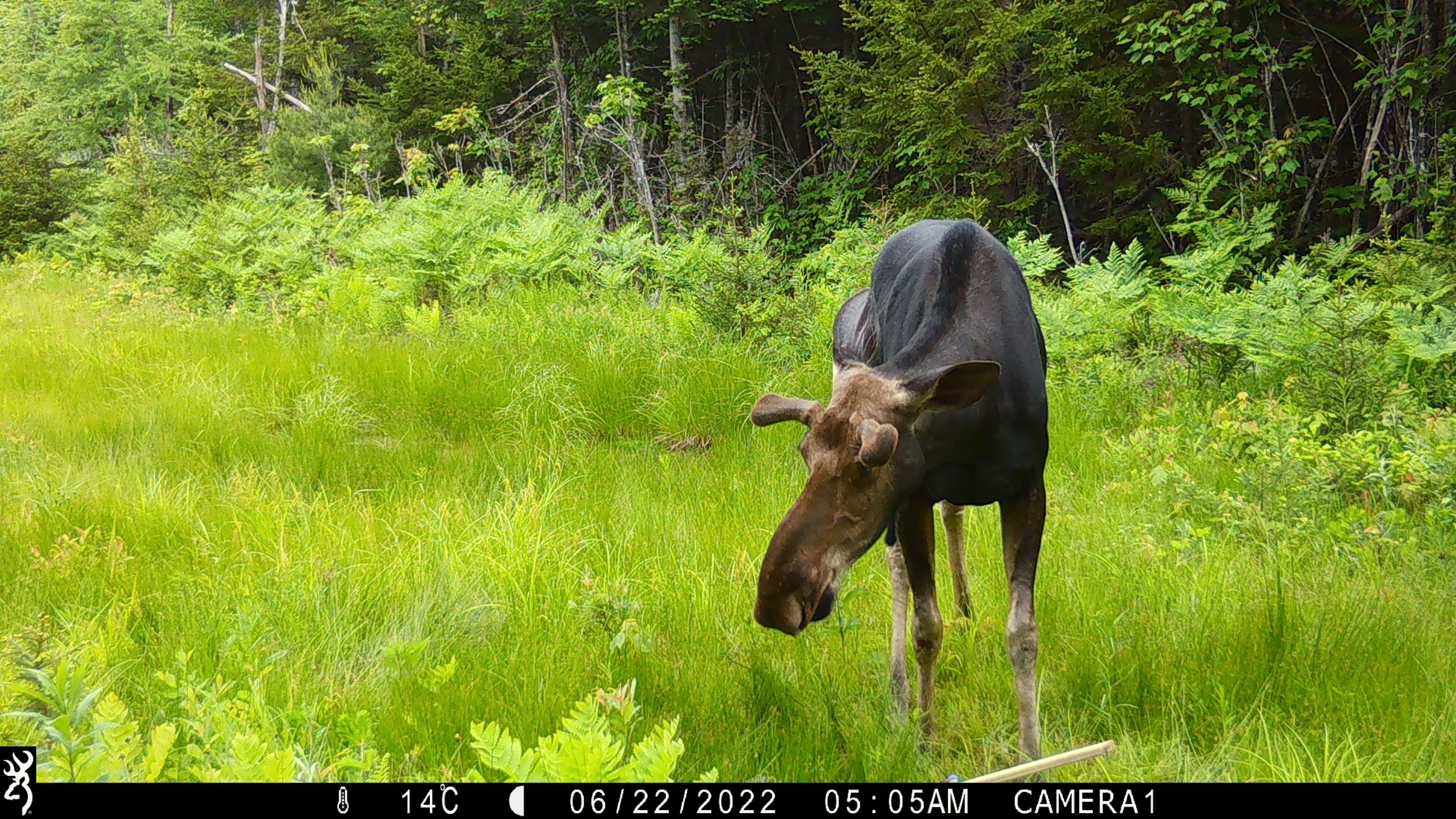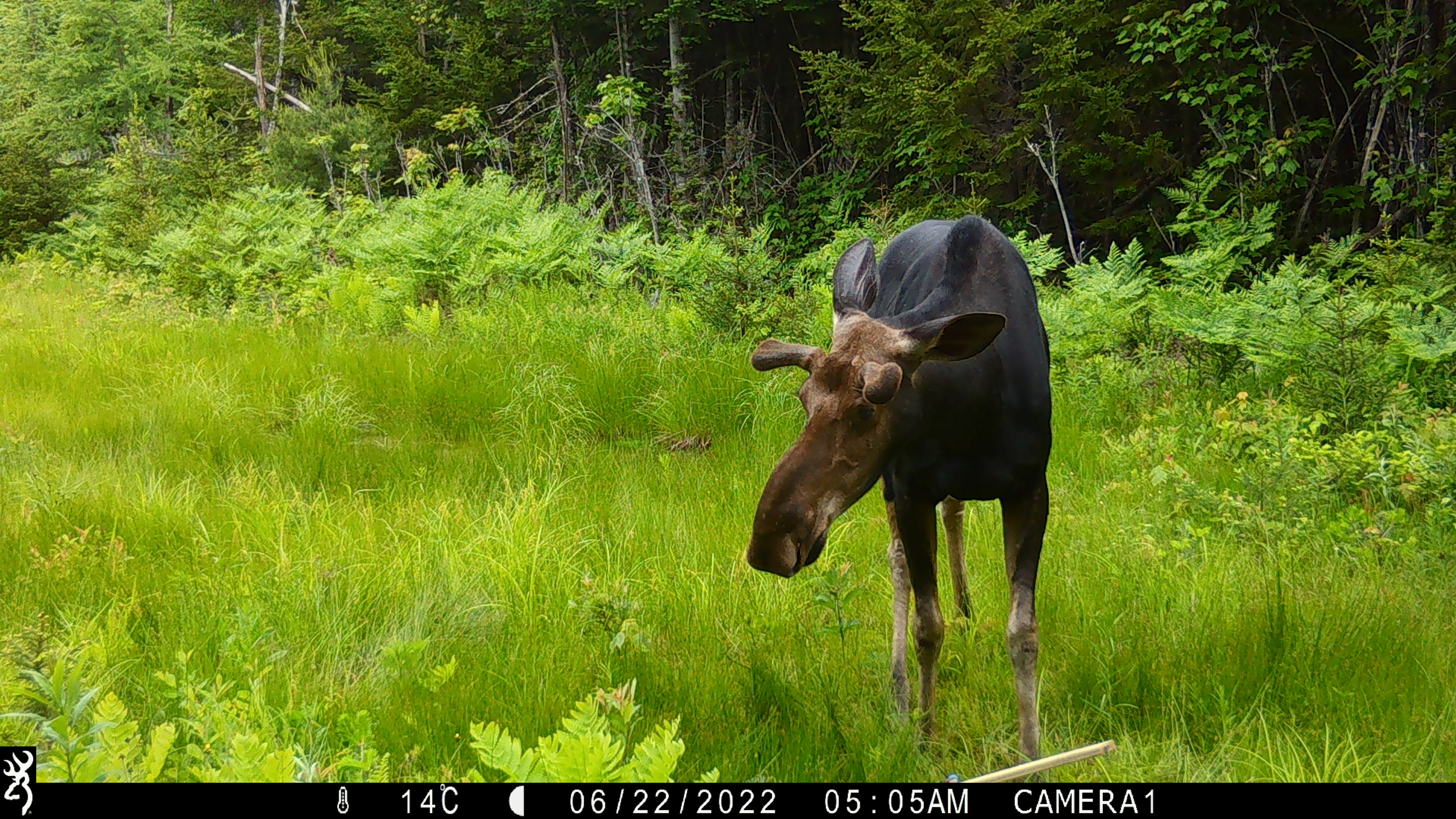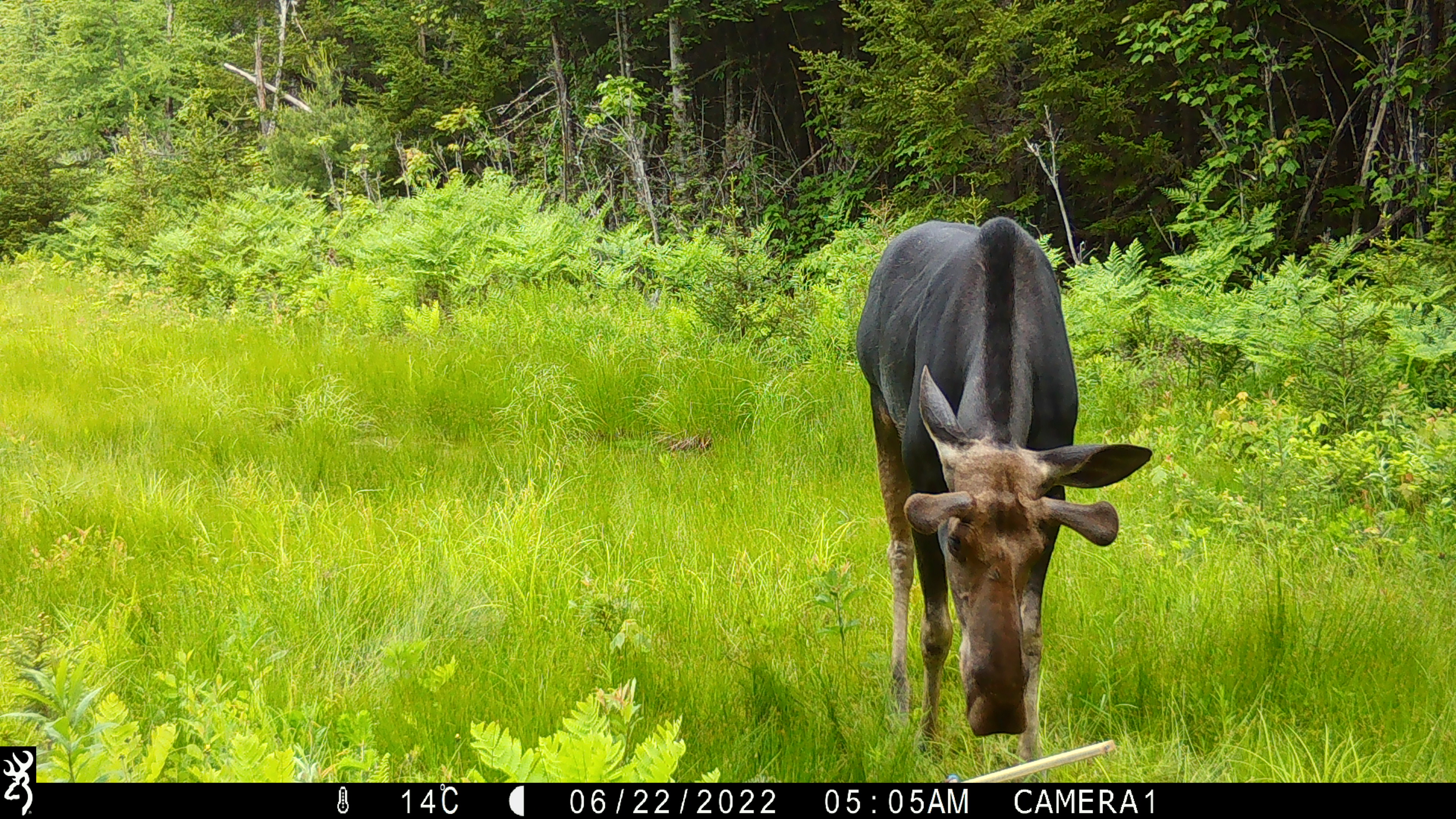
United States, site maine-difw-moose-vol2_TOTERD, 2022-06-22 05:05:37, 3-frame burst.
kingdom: Animalia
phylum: Chordata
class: Mammalia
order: Artiodactyla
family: Cervidae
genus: Alces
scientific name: Alces alces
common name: moose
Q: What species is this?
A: Moose (Alces alces).